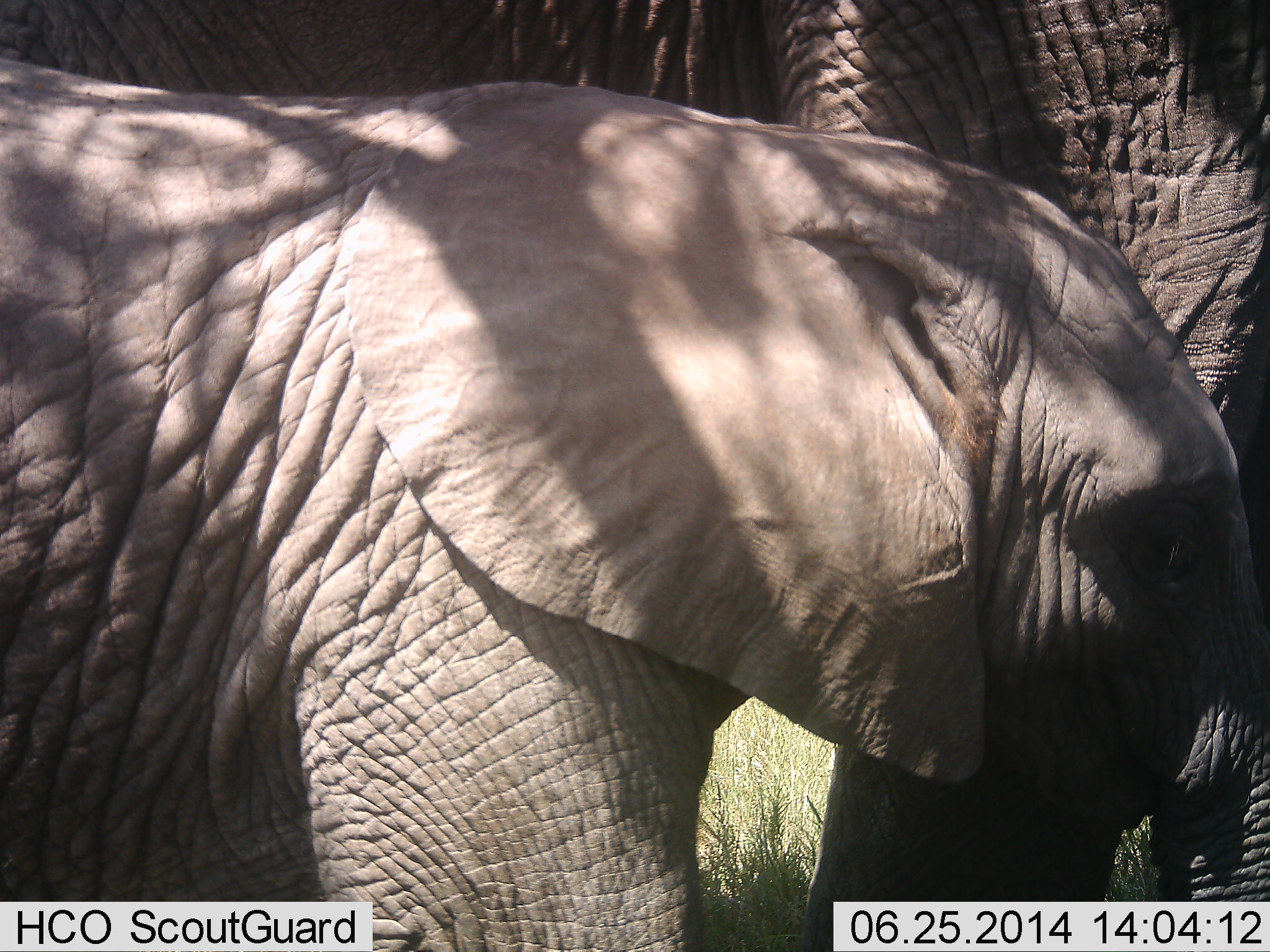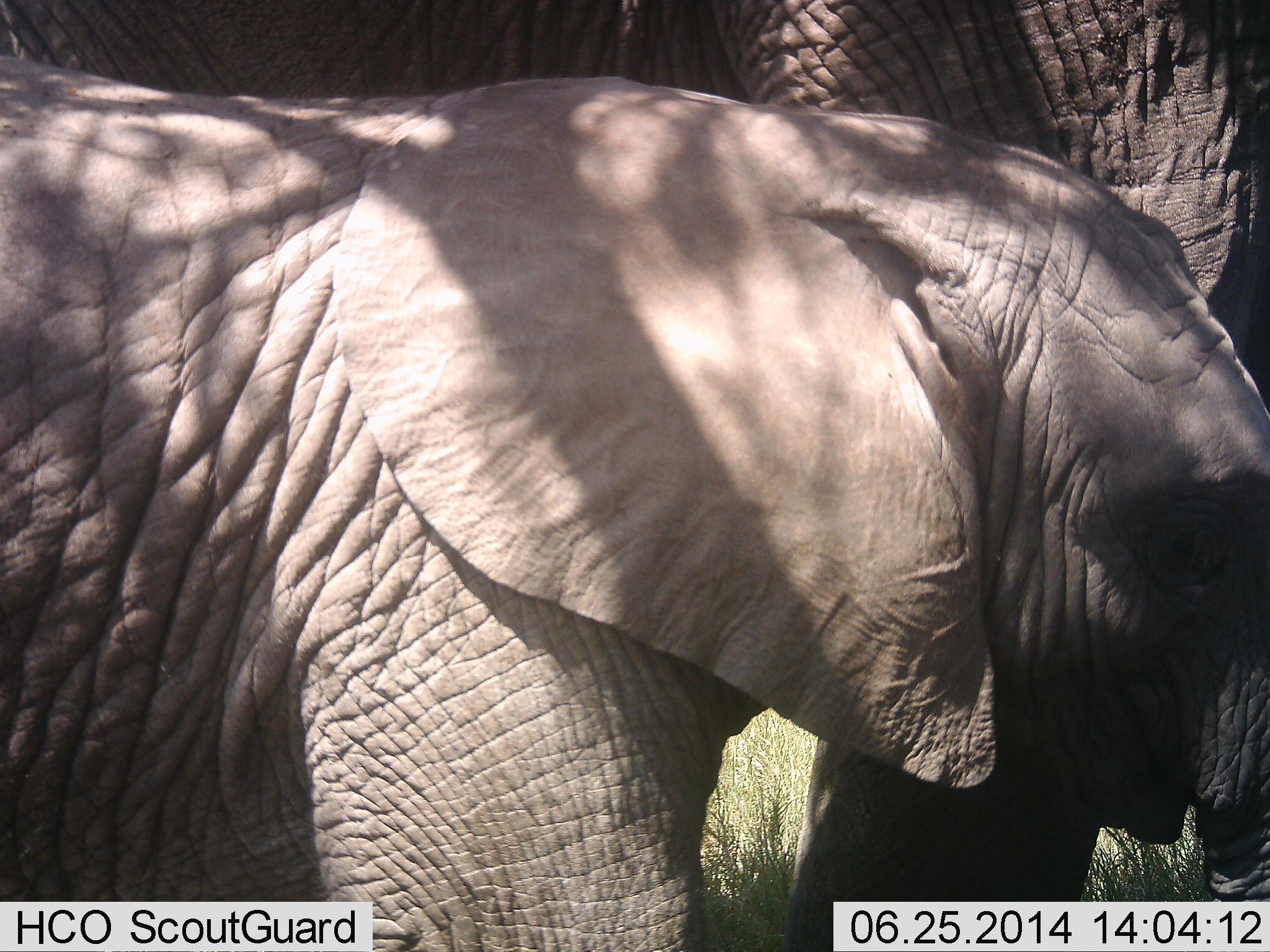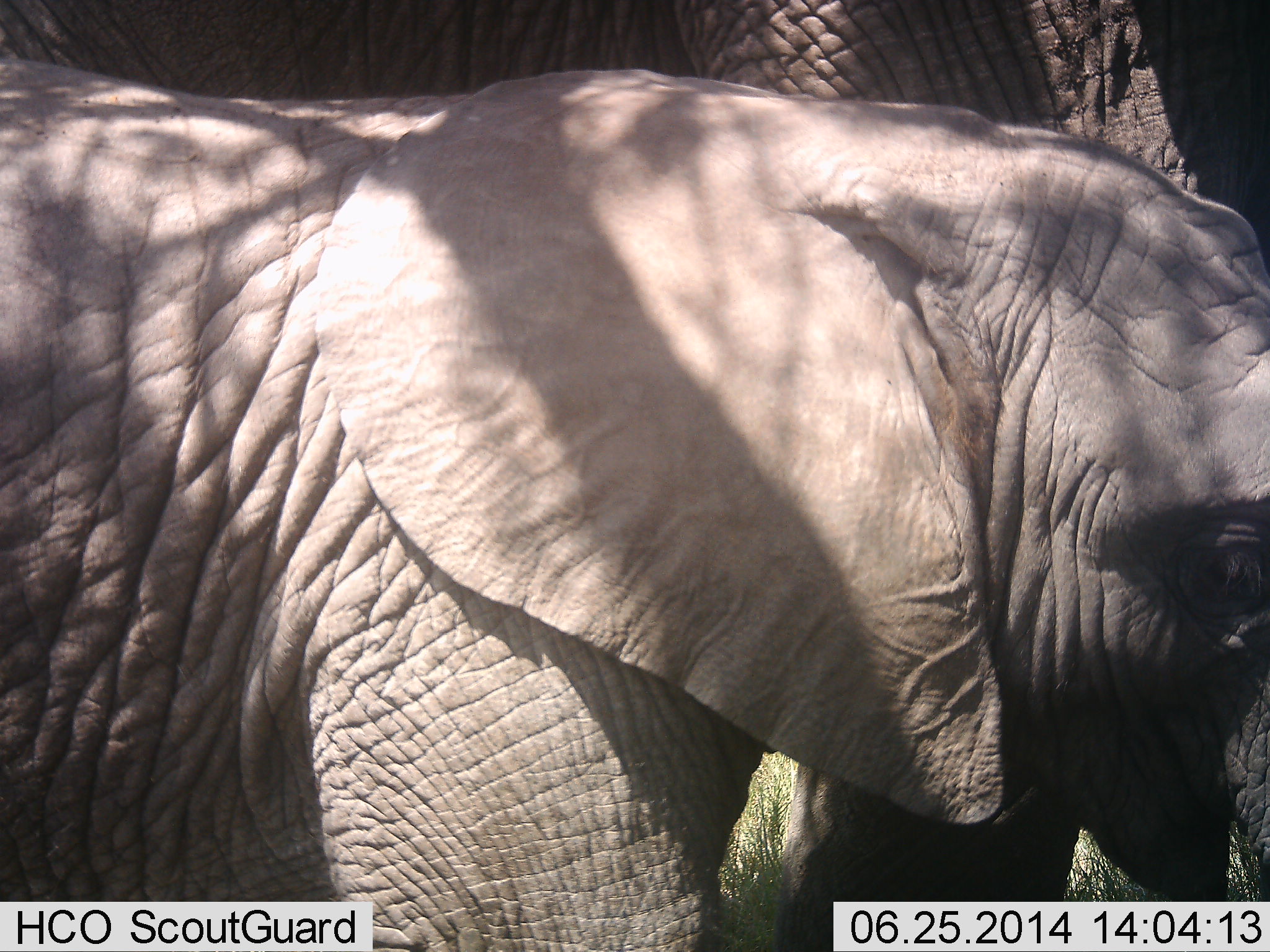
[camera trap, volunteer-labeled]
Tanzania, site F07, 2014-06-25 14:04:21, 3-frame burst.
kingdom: Animalia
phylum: Chordata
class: Mammalia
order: Proboscidea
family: Elephantidae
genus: Loxodonta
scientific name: Loxodonta africana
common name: african bush elephant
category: elephant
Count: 2.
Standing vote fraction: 90%.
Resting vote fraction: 10%.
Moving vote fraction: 10%.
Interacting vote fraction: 20%.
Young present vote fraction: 80%.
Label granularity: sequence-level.